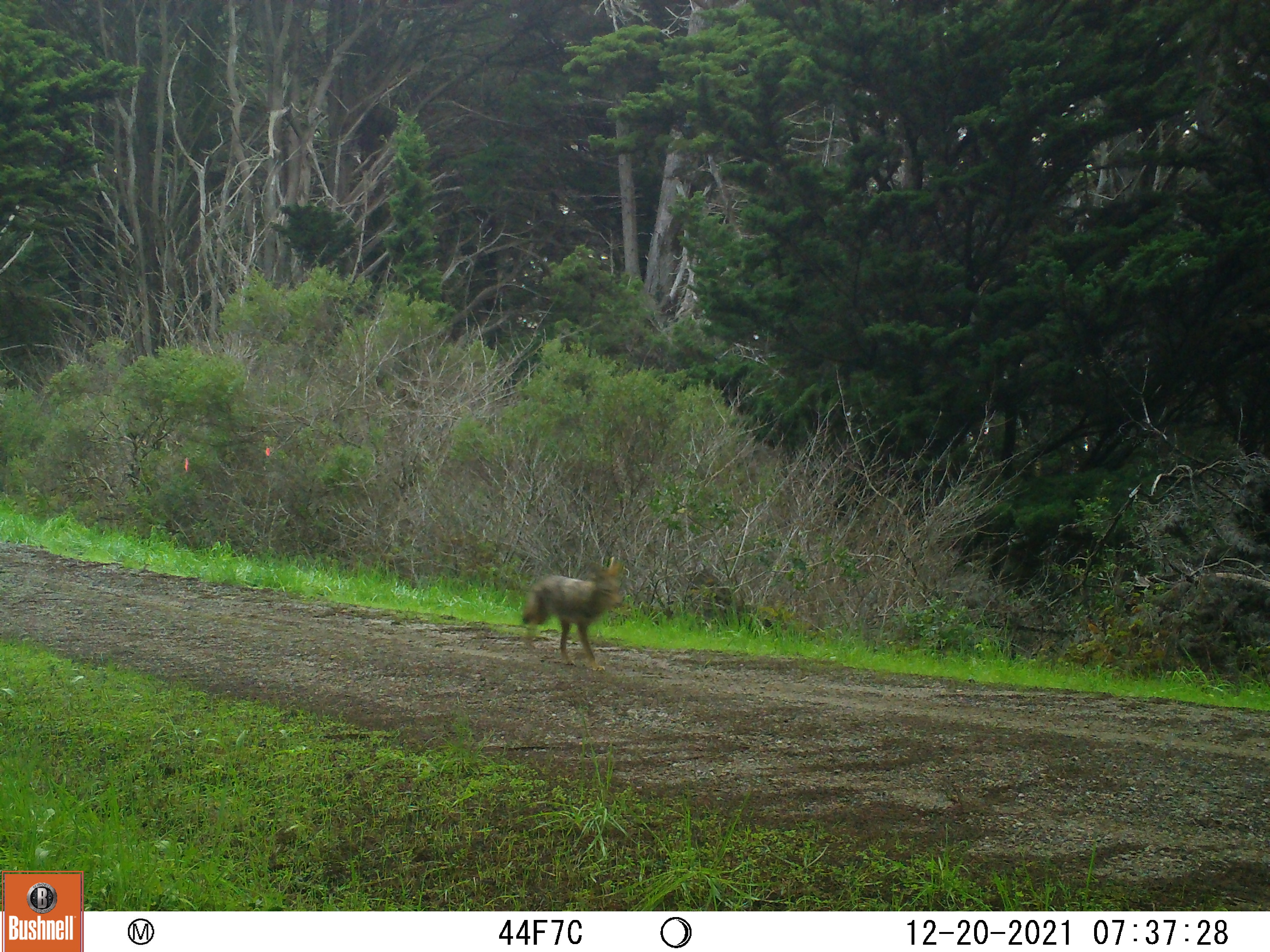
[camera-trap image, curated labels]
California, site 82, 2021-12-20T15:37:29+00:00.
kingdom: Animalia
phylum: Chordata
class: Mammalia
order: Carnivora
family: Canidae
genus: Canis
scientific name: Canis latrans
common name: coyote